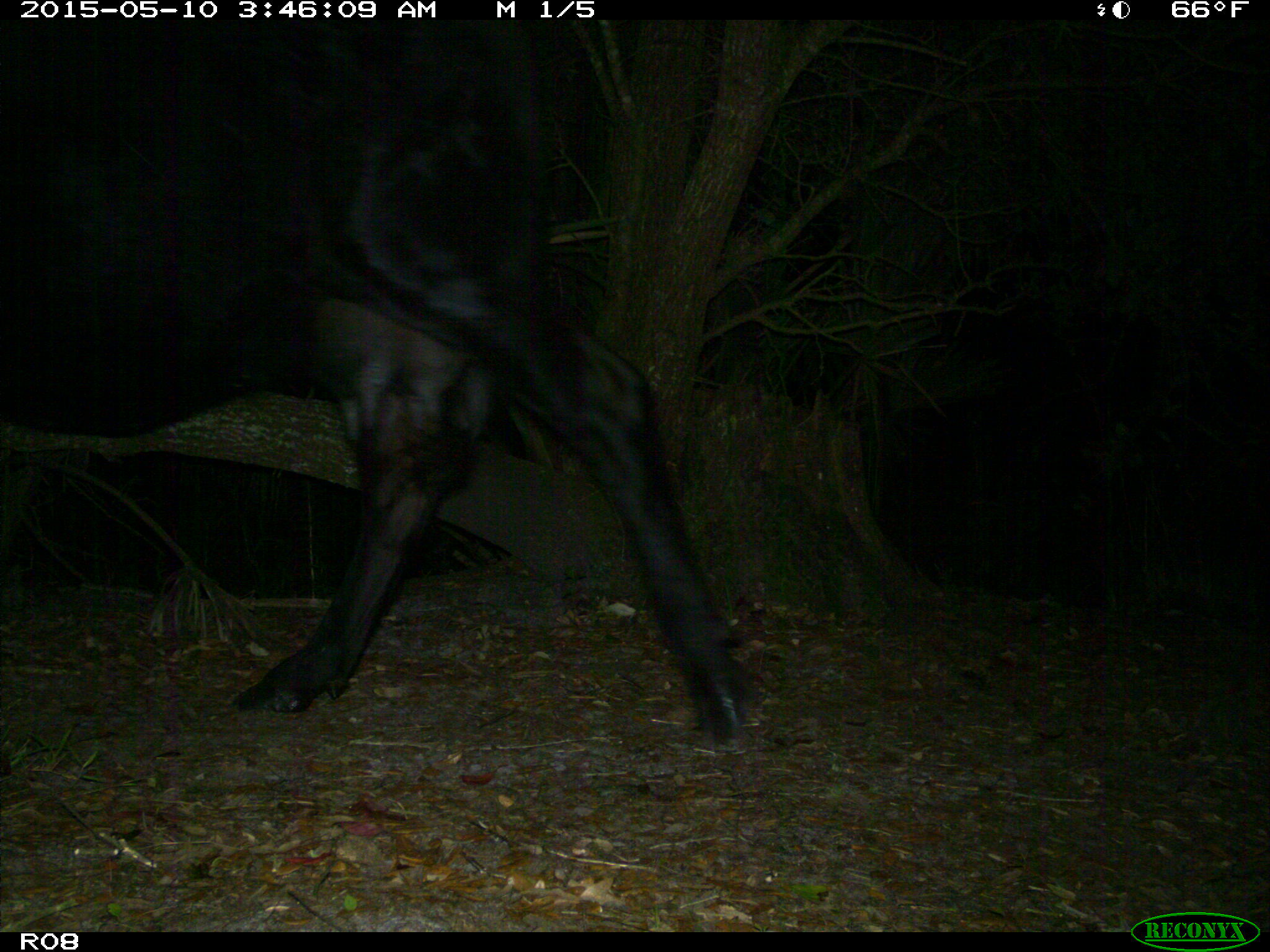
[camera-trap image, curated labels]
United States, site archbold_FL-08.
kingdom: Animalia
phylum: Chordata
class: Mammalia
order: Artiodactyla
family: Bovidae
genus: Bos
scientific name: Bos taurus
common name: domestic cow